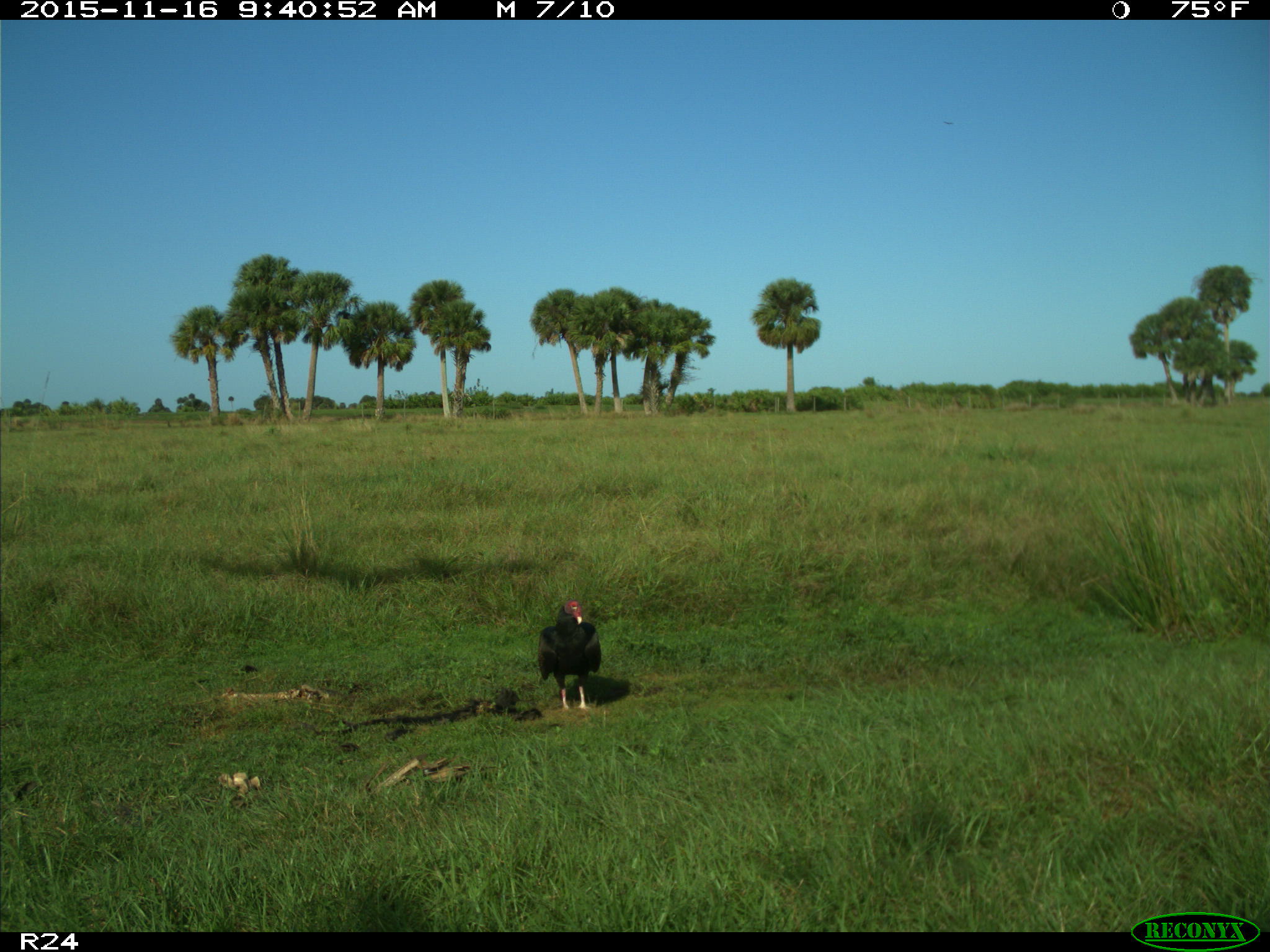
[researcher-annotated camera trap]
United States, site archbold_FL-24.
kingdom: Animalia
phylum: Chordata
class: Aves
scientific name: Aves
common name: birds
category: unidentified bird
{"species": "unidentified bird (birds) (Aves)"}